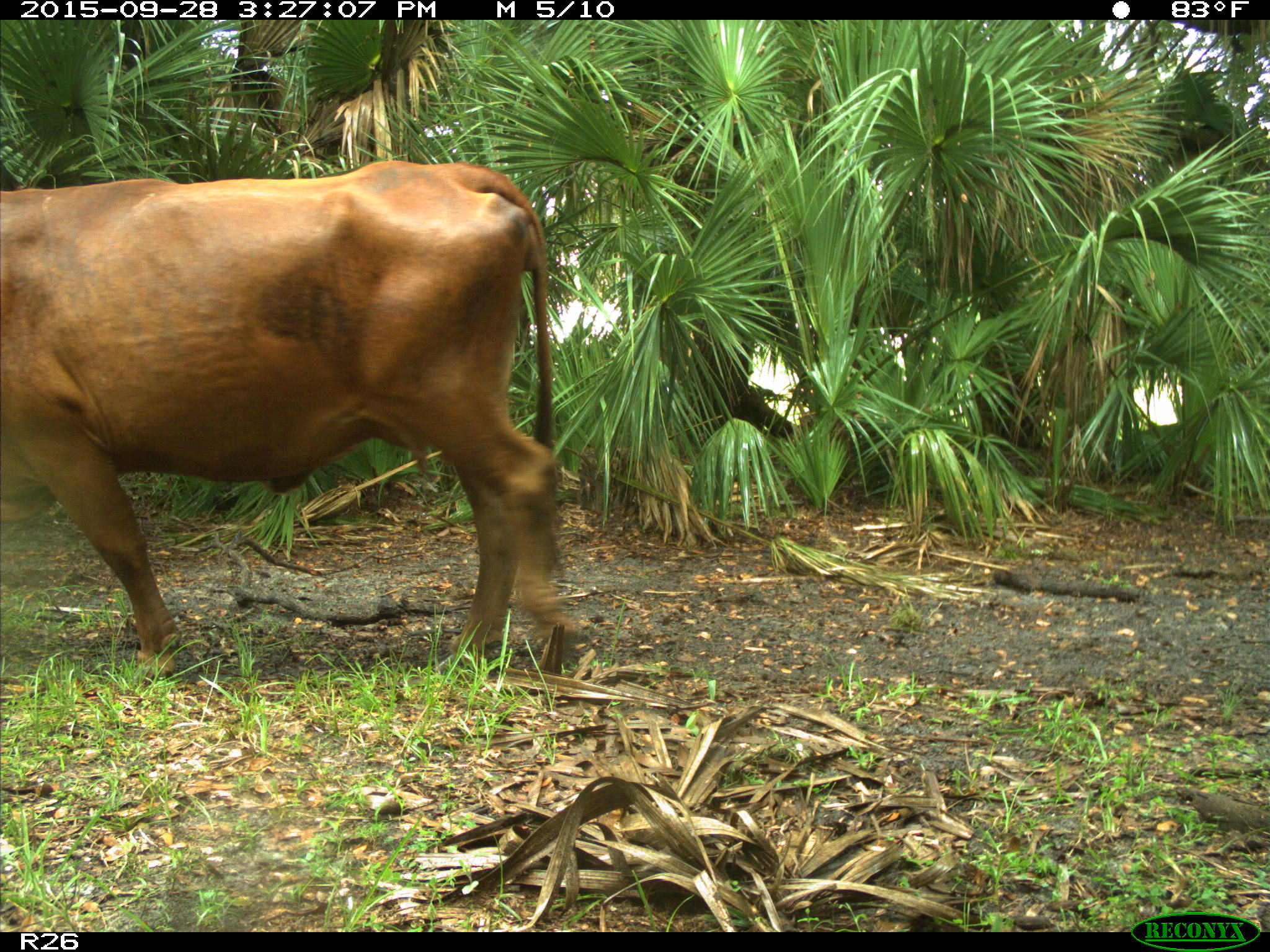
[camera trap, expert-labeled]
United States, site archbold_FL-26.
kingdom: Animalia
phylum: Chordata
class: Mammalia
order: Artiodactyla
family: Bovidae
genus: Bos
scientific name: Bos taurus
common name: domestic cow